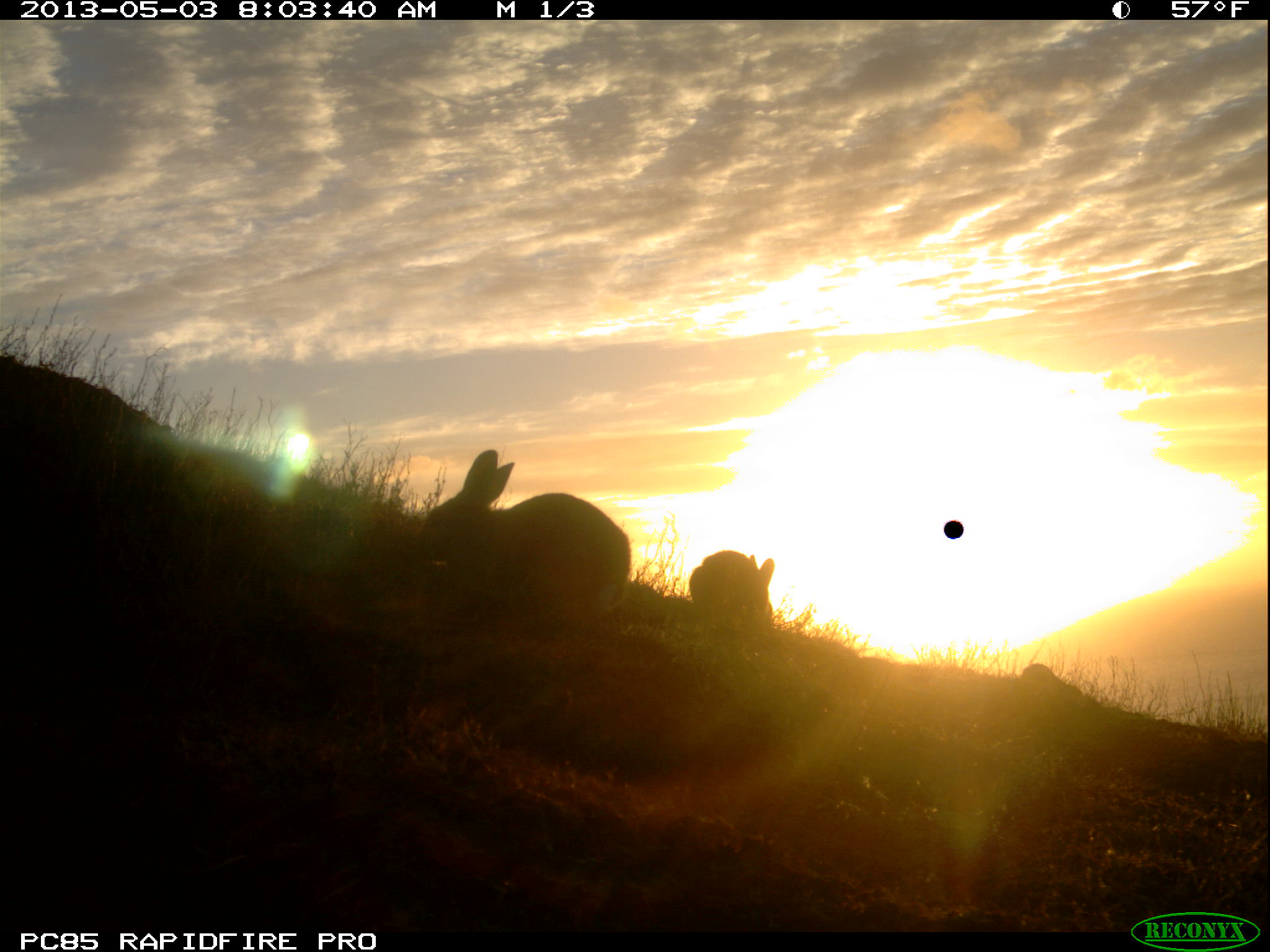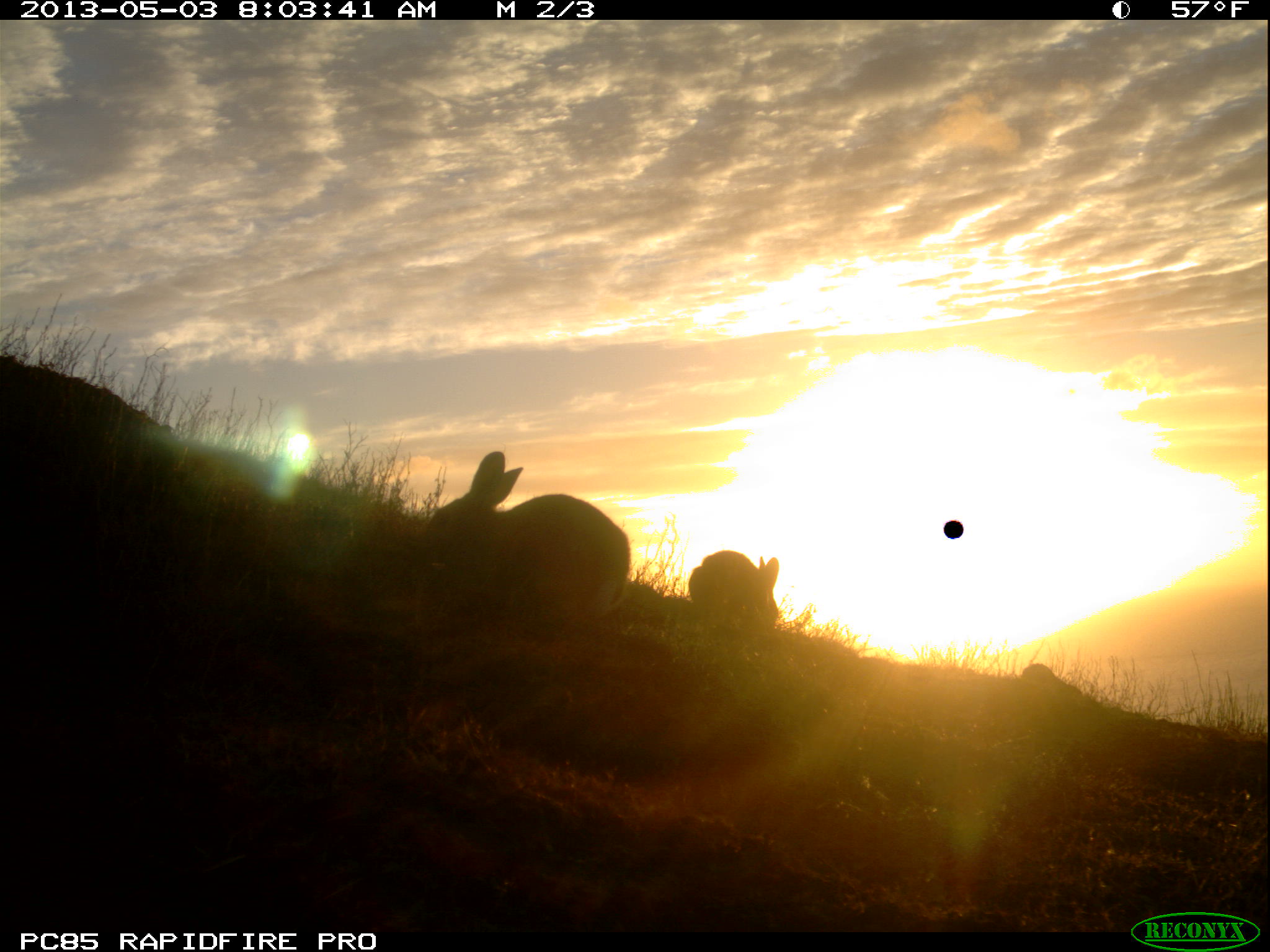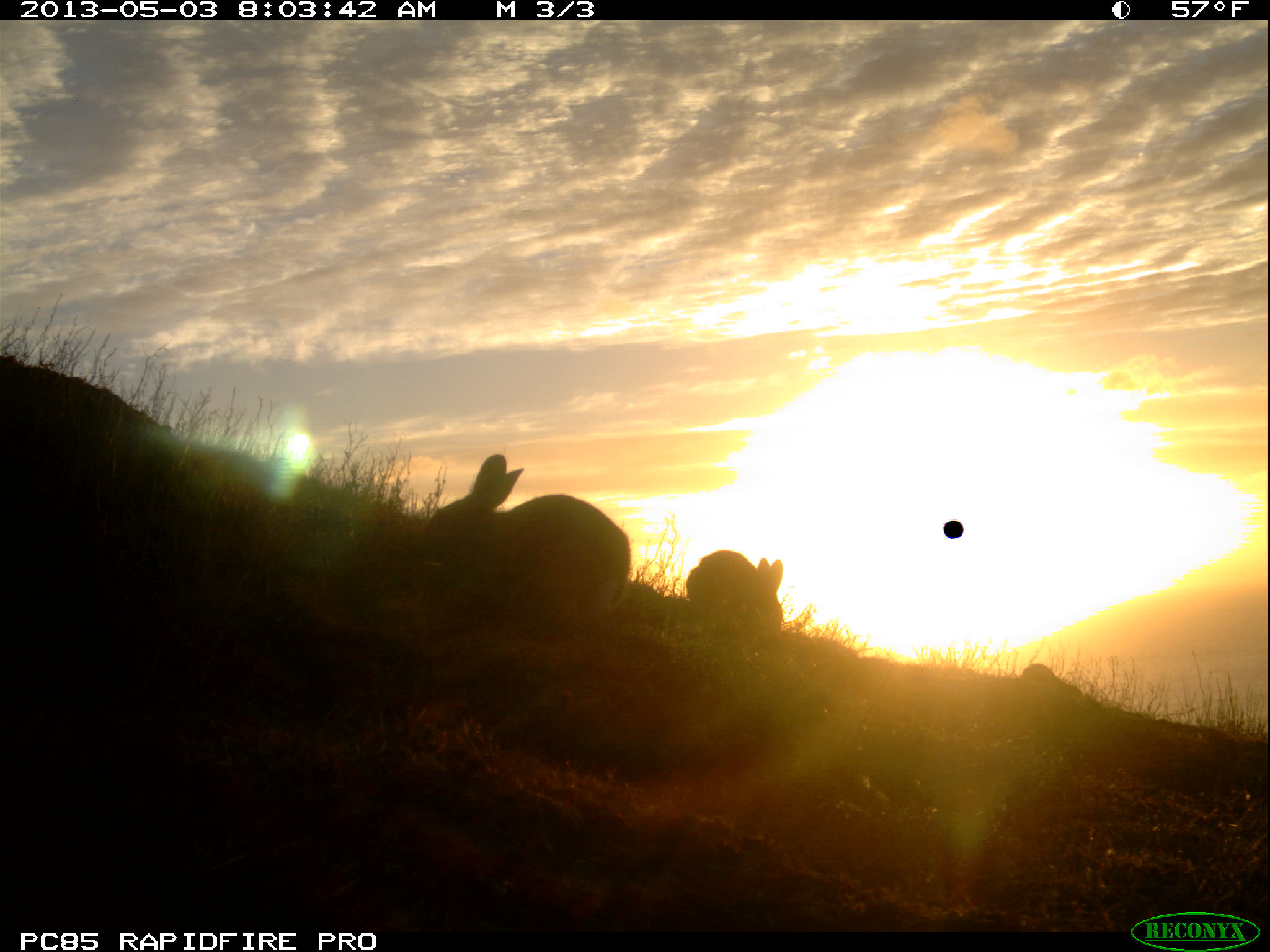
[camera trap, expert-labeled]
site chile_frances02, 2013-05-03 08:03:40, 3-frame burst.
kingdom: Animalia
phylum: Chordata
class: Mammalia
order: Lagomorpha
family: Leporidae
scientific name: Leporidae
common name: rabbits and hares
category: rabbit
Rabbit (rabbits and hares) (Leporidae).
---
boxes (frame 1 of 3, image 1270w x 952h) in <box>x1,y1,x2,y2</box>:
rabbit: <box>418,446,629,632</box>; <box>684,550,776,634</box>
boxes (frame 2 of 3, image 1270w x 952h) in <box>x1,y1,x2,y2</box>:
rabbit: <box>422,448,629,634</box>; <box>683,550,779,637</box>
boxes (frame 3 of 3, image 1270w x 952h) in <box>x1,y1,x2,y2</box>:
rabbit: <box>419,450,629,632</box>; <box>680,550,784,637</box>